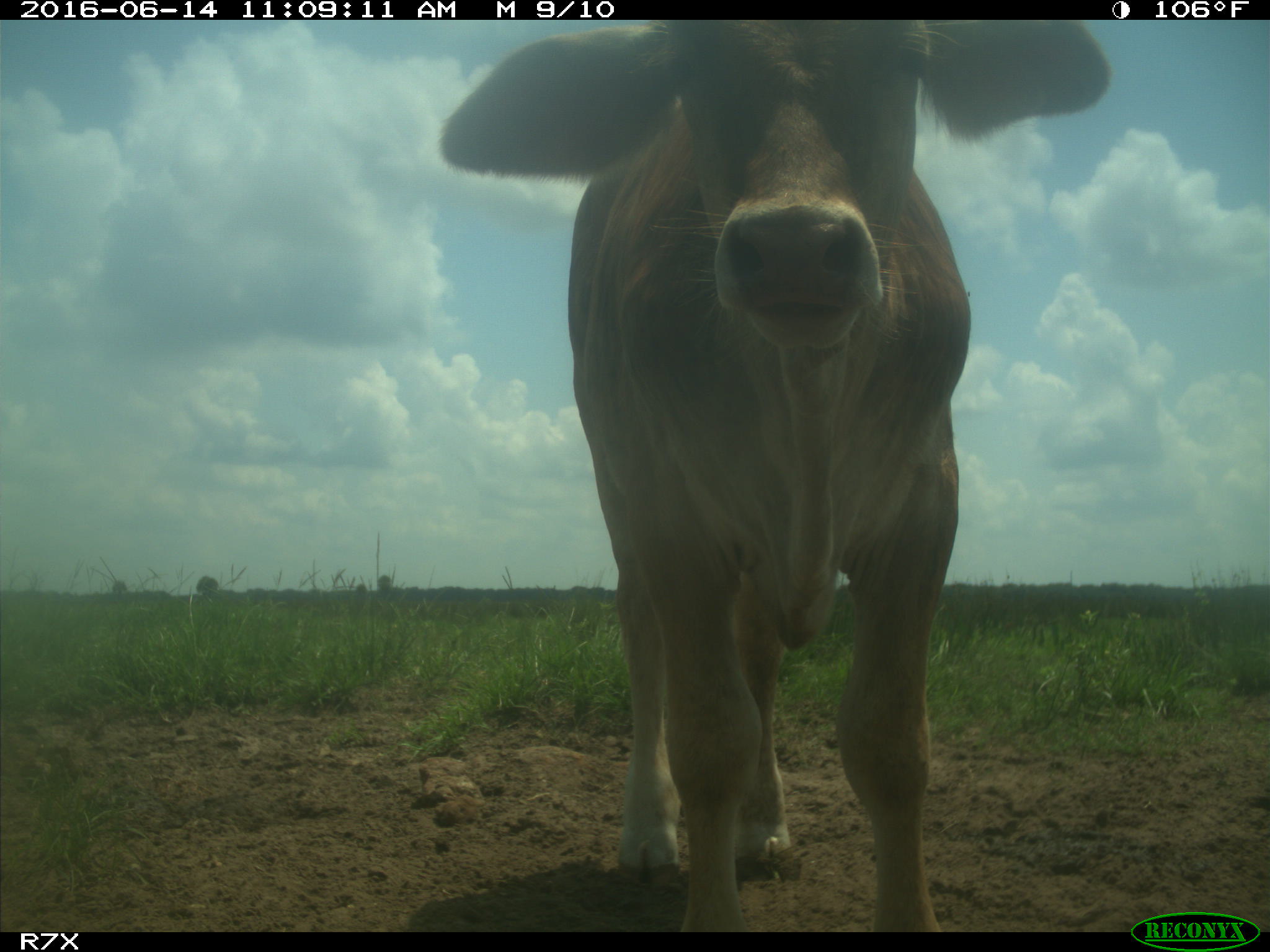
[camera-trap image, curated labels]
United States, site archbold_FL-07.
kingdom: Animalia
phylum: Chordata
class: Mammalia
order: Artiodactyla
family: Bovidae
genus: Bos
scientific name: Bos taurus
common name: domestic cow